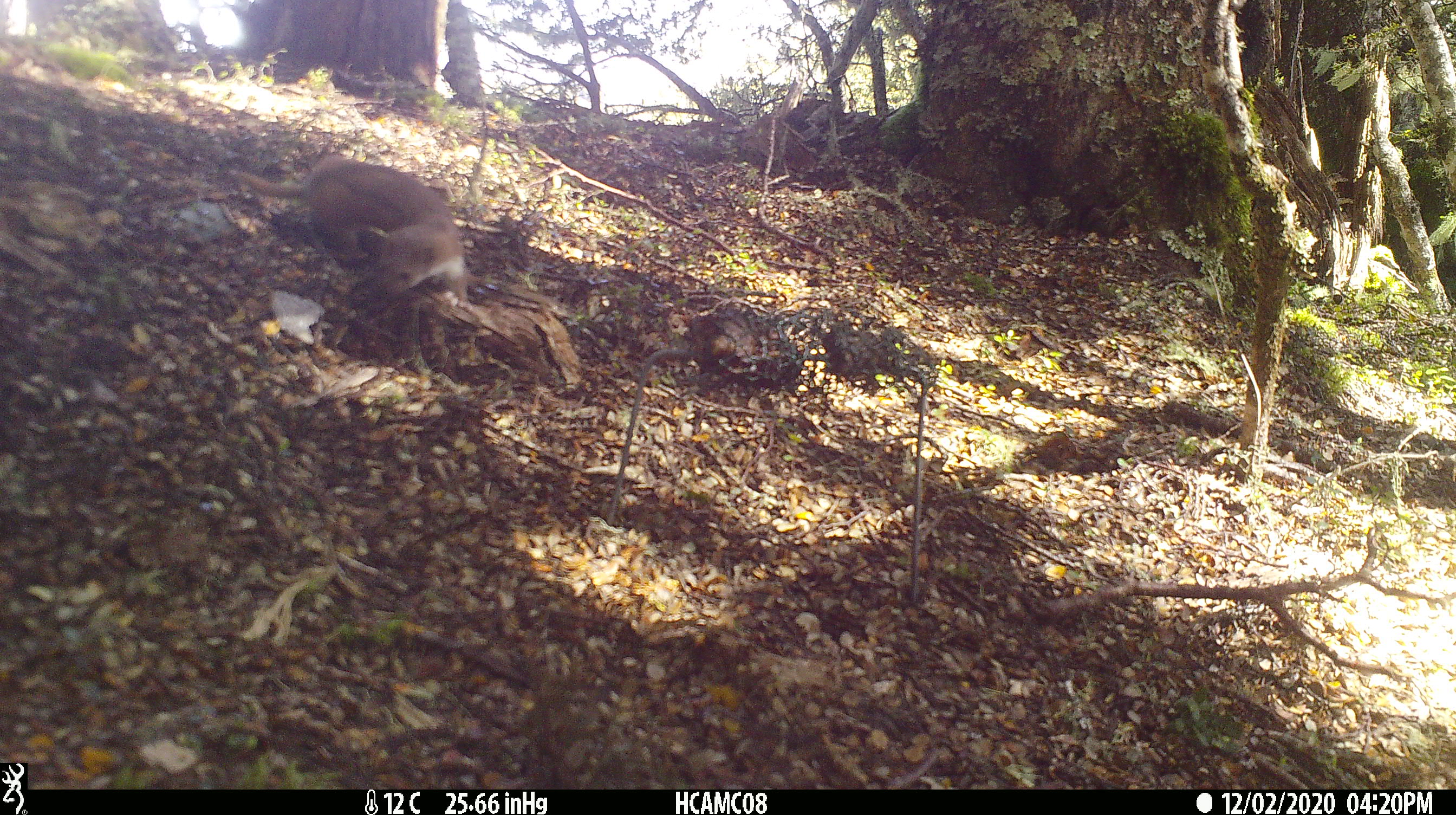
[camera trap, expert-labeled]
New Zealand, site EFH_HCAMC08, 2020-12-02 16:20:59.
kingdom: Animalia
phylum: Chordata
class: Mammalia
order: Carnivora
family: Mustelidae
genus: Mustela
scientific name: Mustela nivalis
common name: least weasel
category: weasel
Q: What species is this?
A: Weasel (least weasel) (Mustela nivalis).